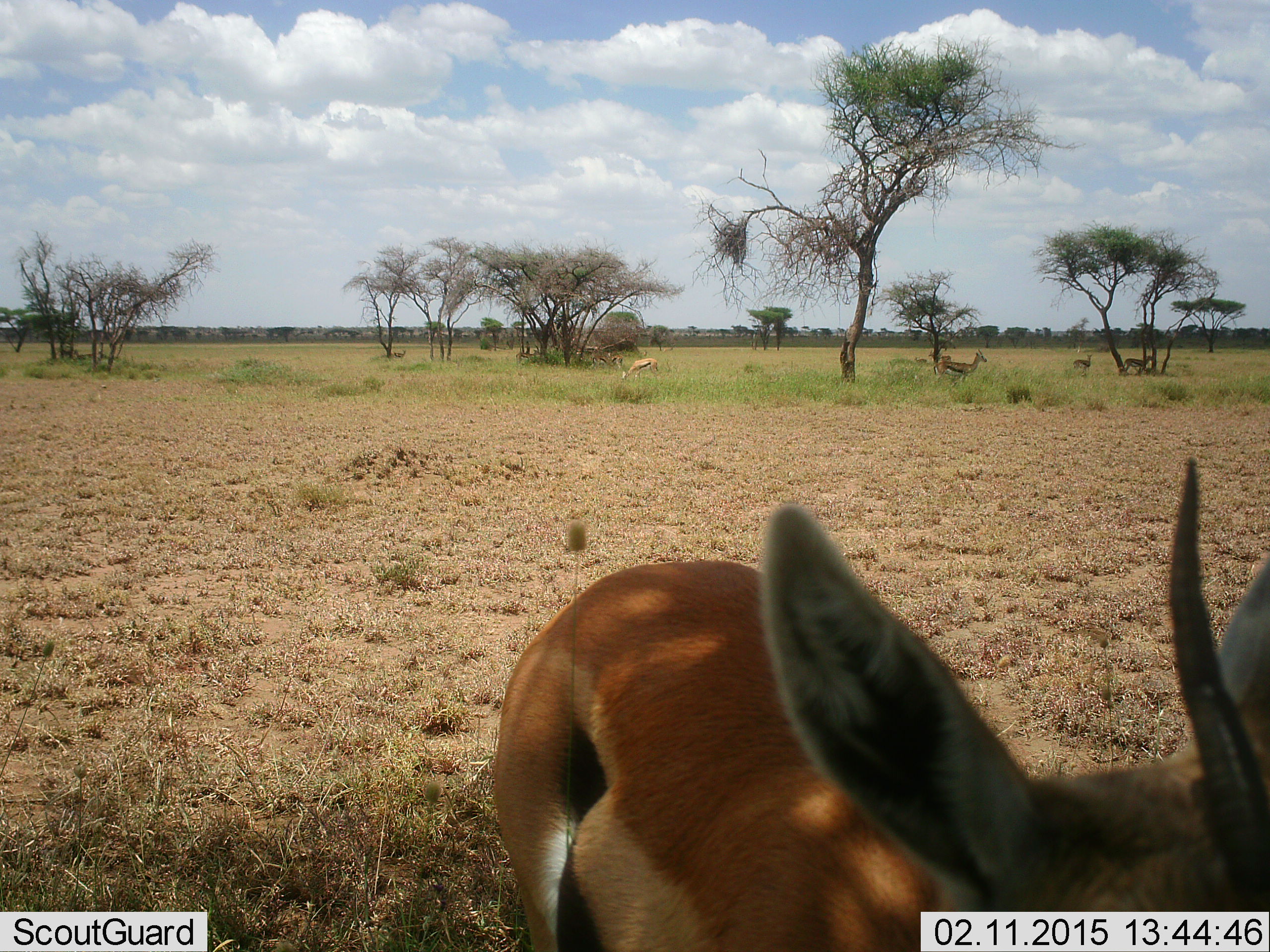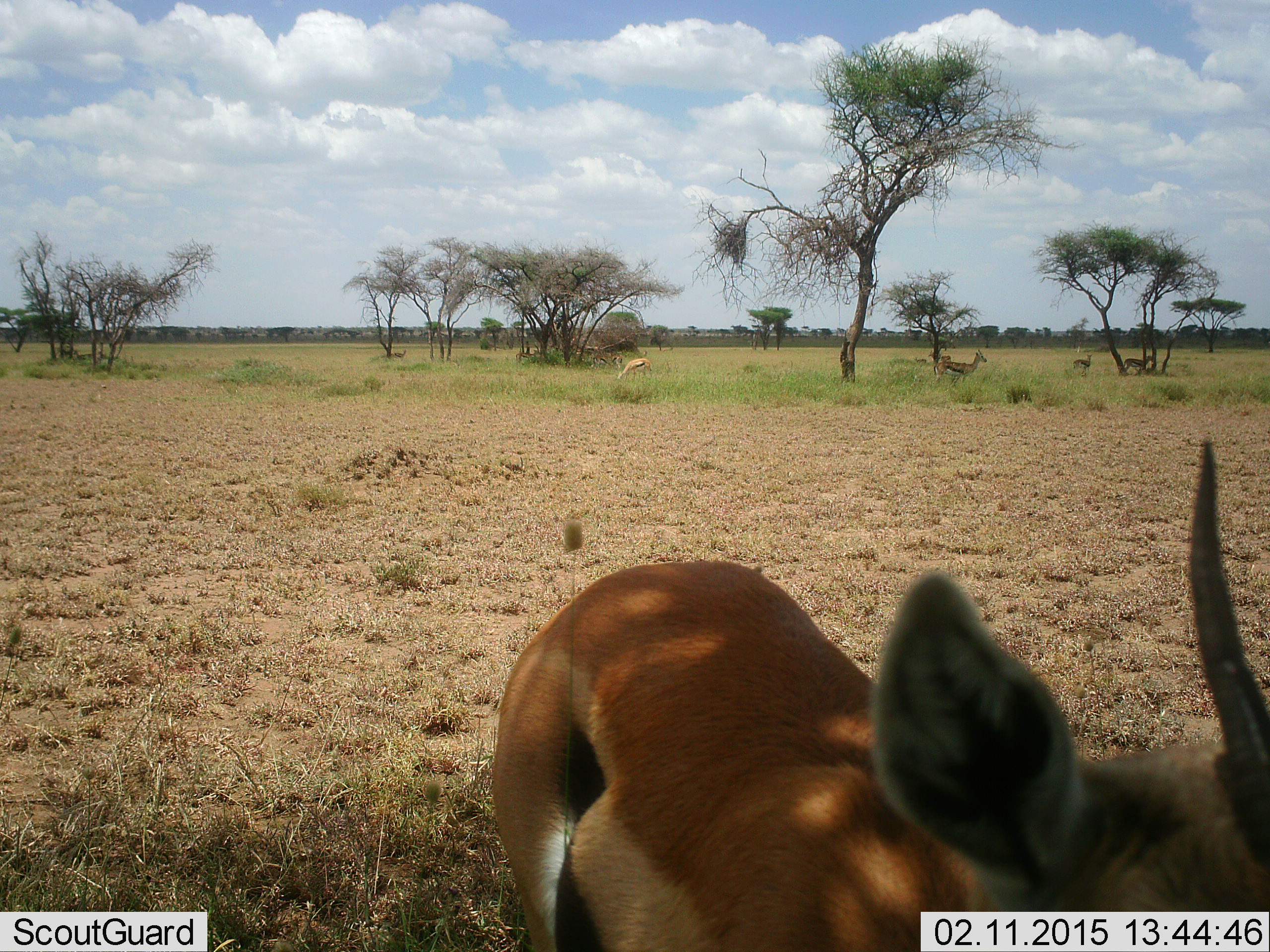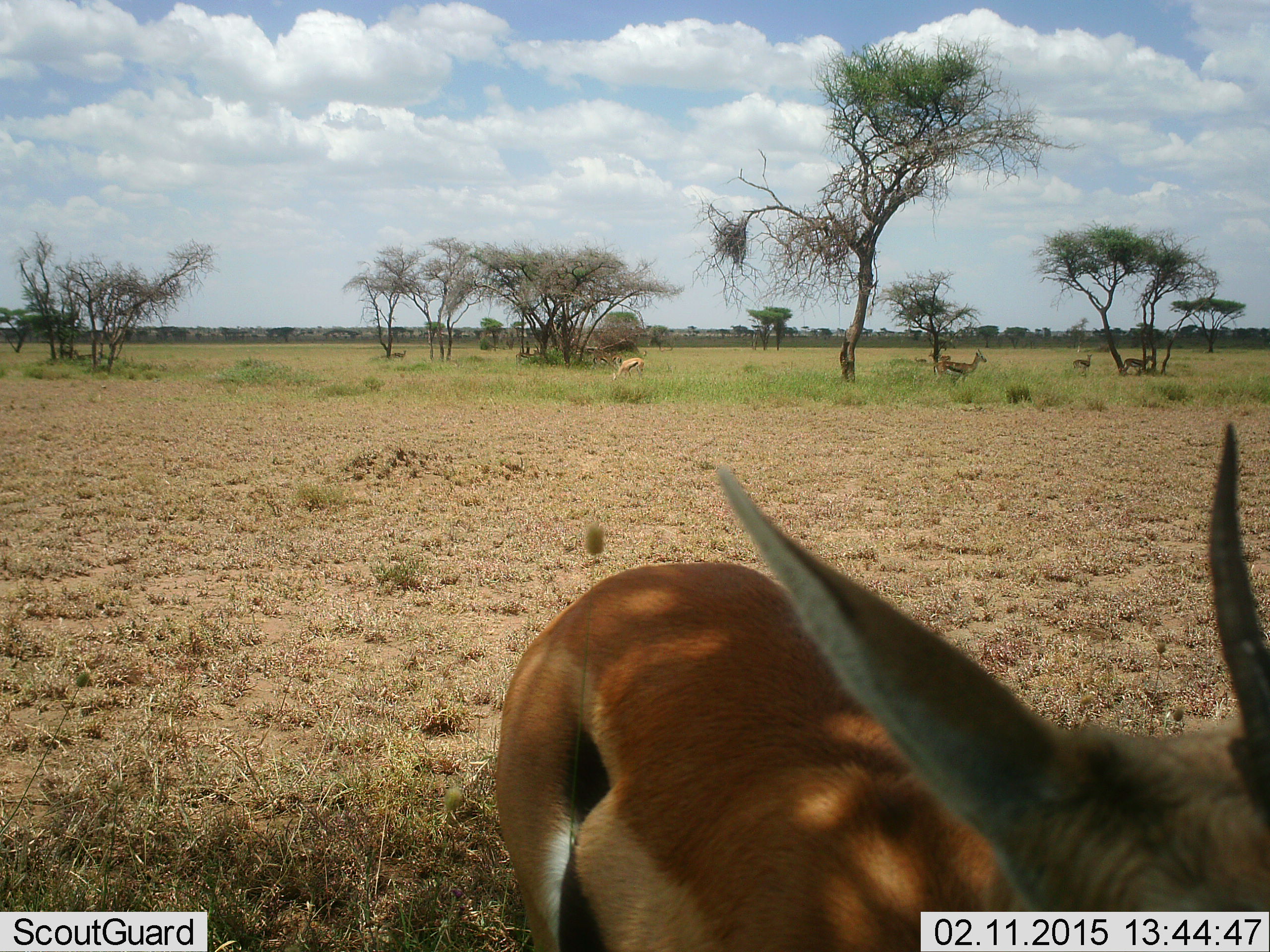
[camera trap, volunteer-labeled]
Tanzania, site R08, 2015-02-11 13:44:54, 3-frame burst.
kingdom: Animalia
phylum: Chordata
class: Mammalia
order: Artiodactyla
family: Bovidae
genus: Eudorcas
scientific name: Eudorcas thomsonii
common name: thomson's gazelle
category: gazellethomsons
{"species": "gazellethomsons (thomson's gazelle) (Eudorcas thomsonii)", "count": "5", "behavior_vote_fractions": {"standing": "91%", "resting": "9%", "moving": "9%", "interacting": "0%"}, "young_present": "0%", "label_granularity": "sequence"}